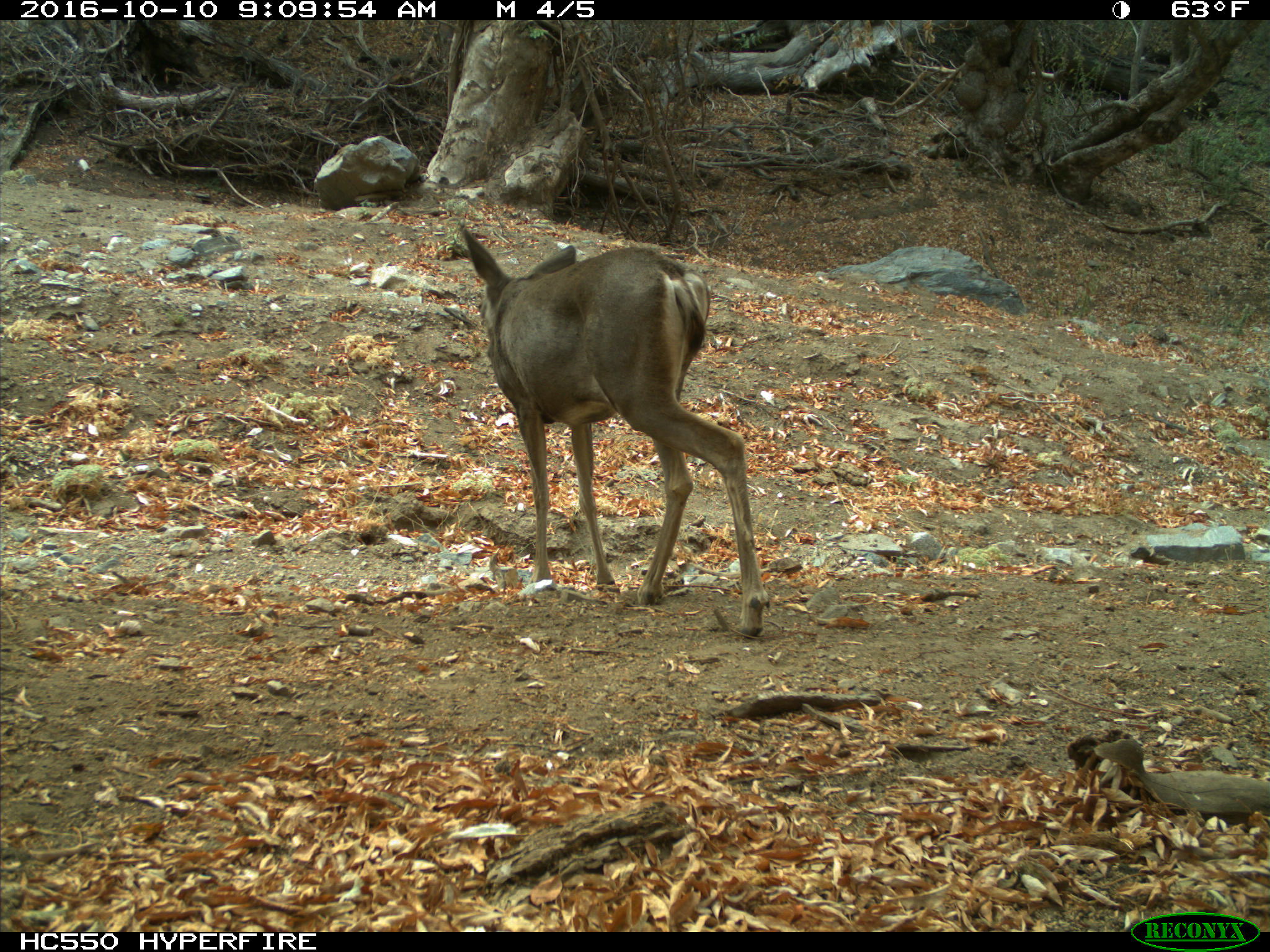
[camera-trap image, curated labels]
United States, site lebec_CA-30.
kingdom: Animalia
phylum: Chordata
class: Mammalia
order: Artiodactyla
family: Cervidae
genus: Odocoileus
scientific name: Odocoileus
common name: deer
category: unidentified deer